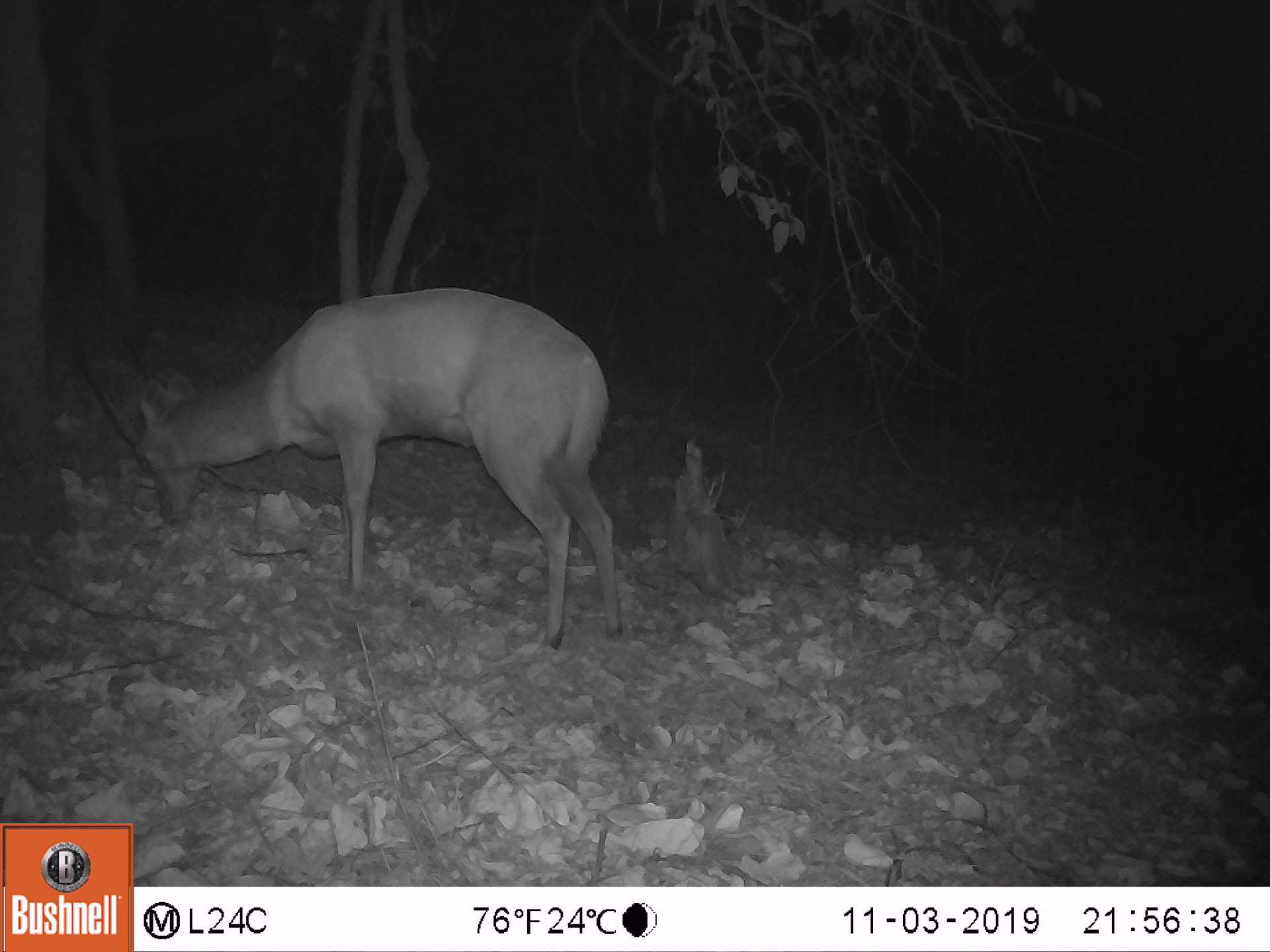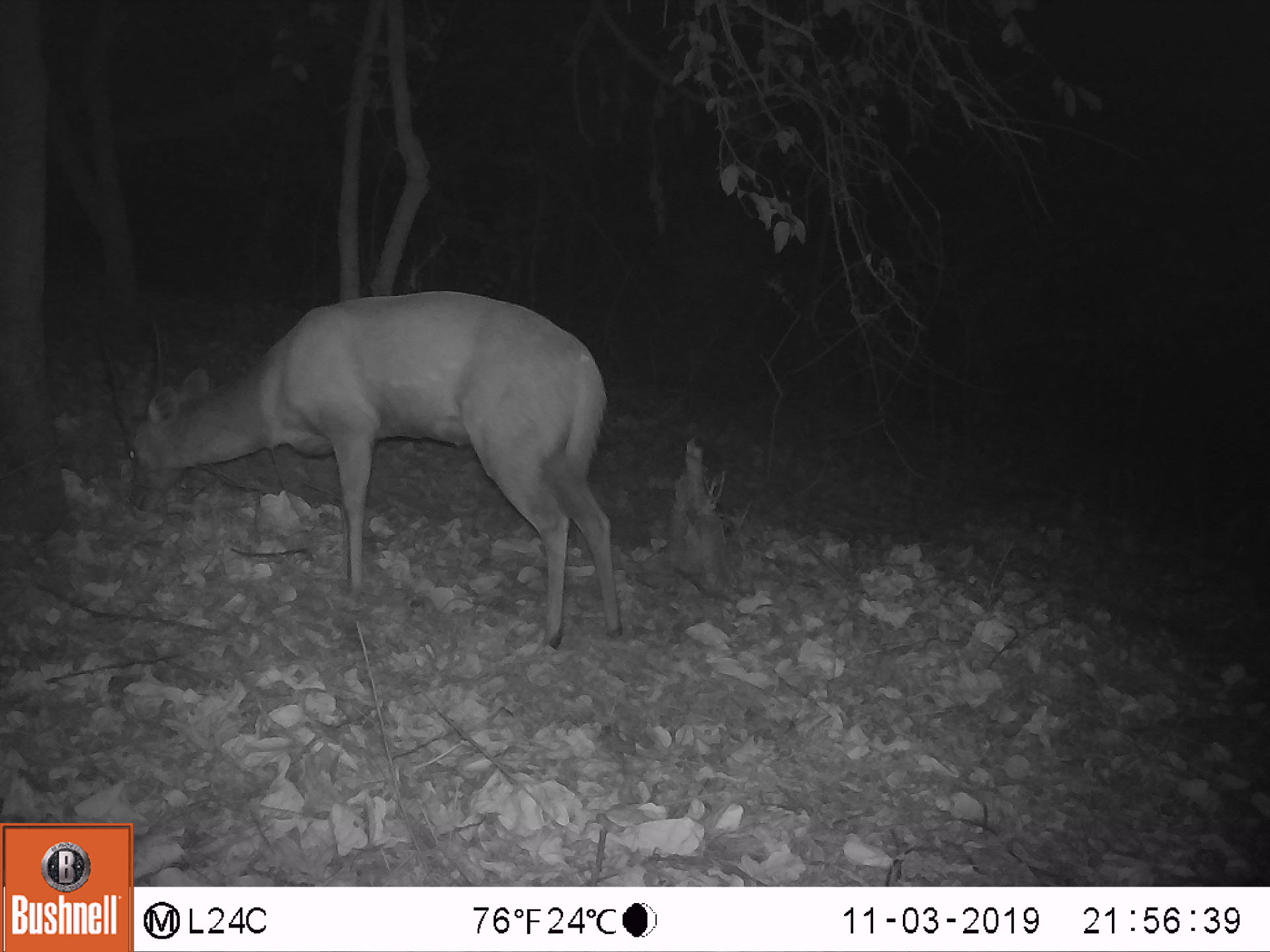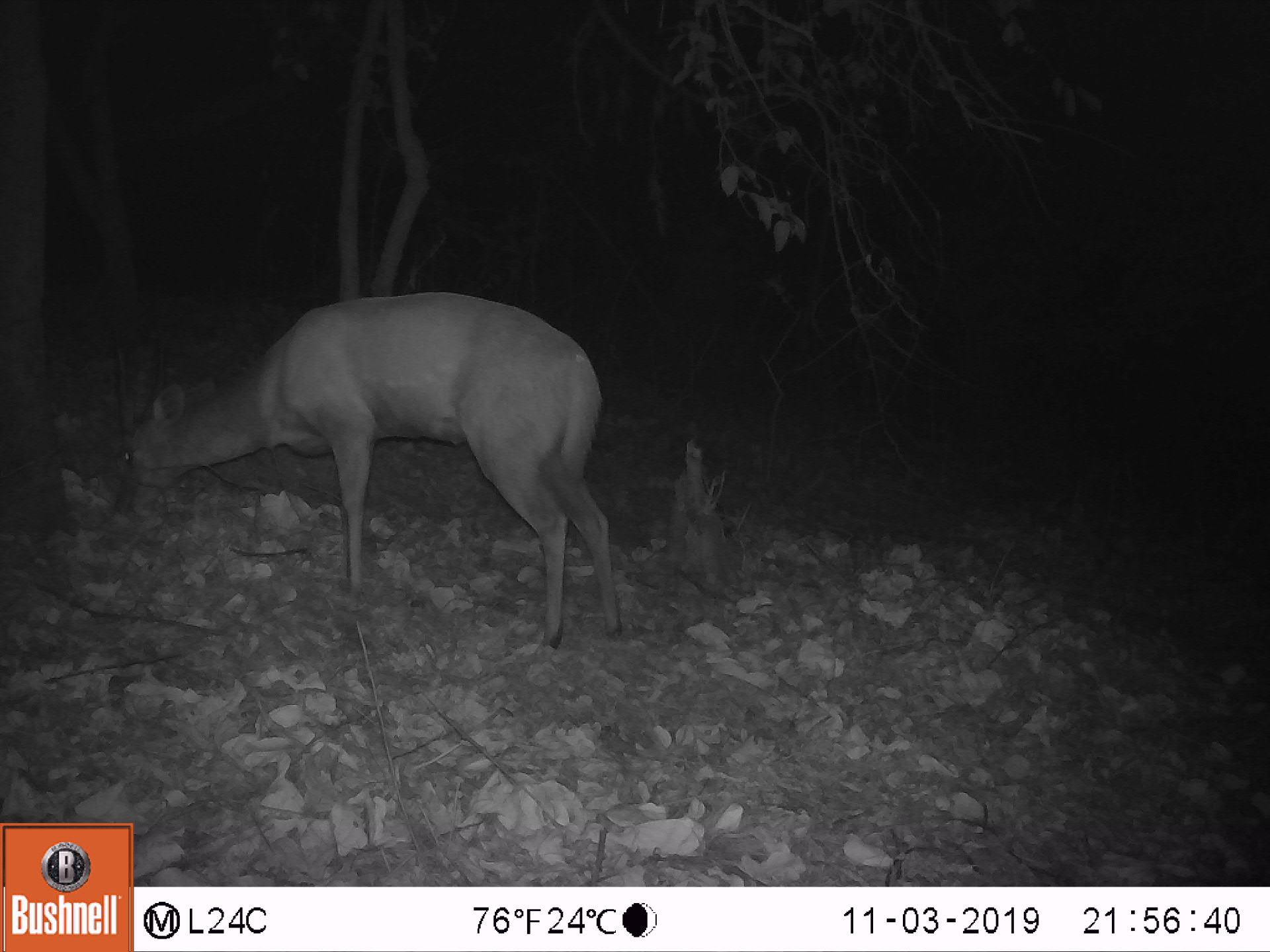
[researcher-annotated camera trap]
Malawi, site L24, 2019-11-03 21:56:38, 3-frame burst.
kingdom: Animalia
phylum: Chordata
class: Mammalia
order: Artiodactyla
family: Bovidae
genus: Tragelaphus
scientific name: Tragelaphus sylvaticus sylvaticus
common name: cape bushbuck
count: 1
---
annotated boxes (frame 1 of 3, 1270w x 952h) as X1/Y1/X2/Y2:
cape bushbuck: 68/273/637/655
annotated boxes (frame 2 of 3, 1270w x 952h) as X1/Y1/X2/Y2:
cape bushbuck: 79/274/638/662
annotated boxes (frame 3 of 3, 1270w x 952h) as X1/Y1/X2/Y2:
cape bushbuck: 100/286/638/654